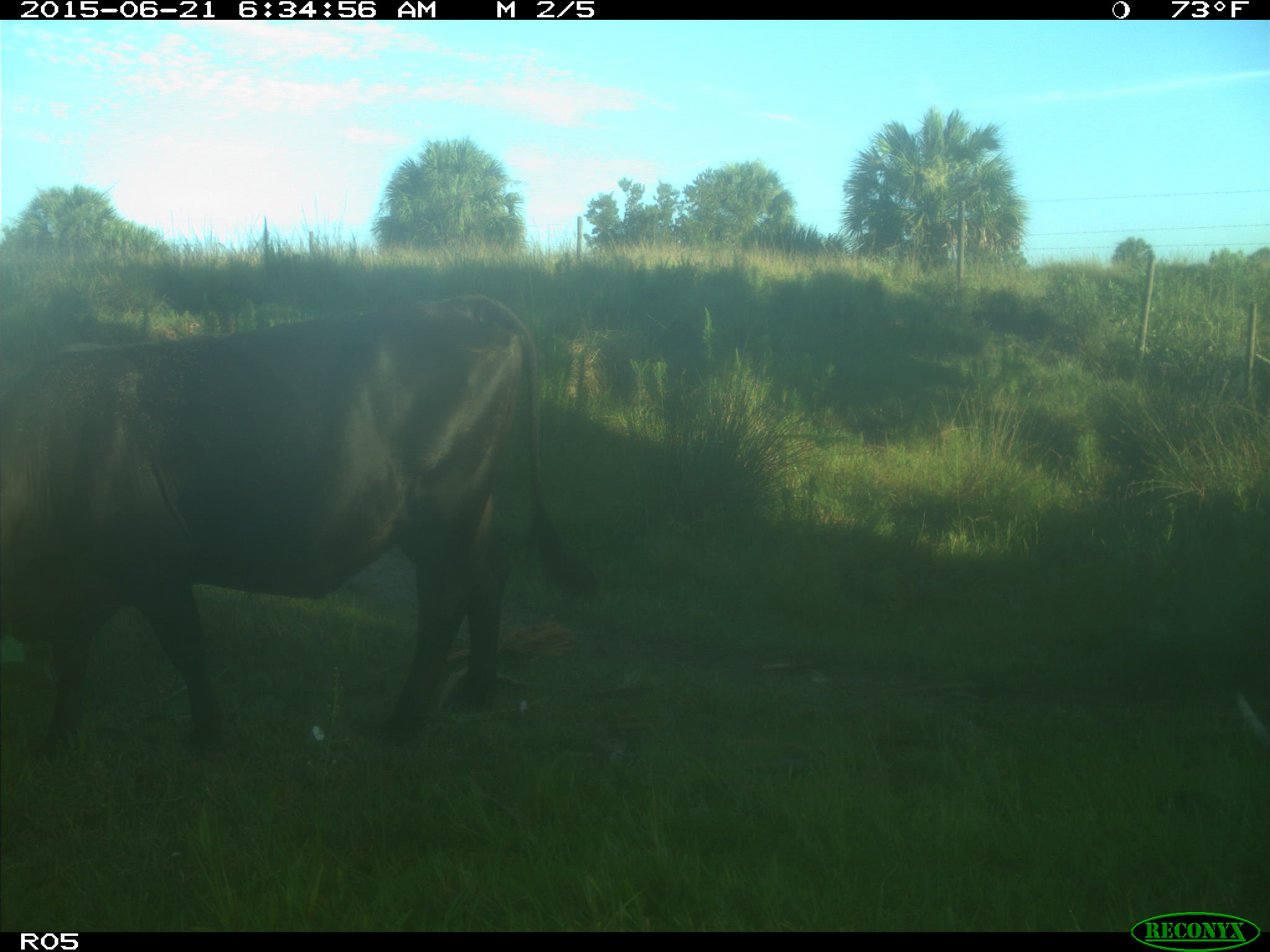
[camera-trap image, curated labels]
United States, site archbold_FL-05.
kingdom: Animalia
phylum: Chordata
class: Mammalia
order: Artiodactyla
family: Bovidae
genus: Bos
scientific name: Bos taurus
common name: domestic cow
Bos taurus (domestic cow).